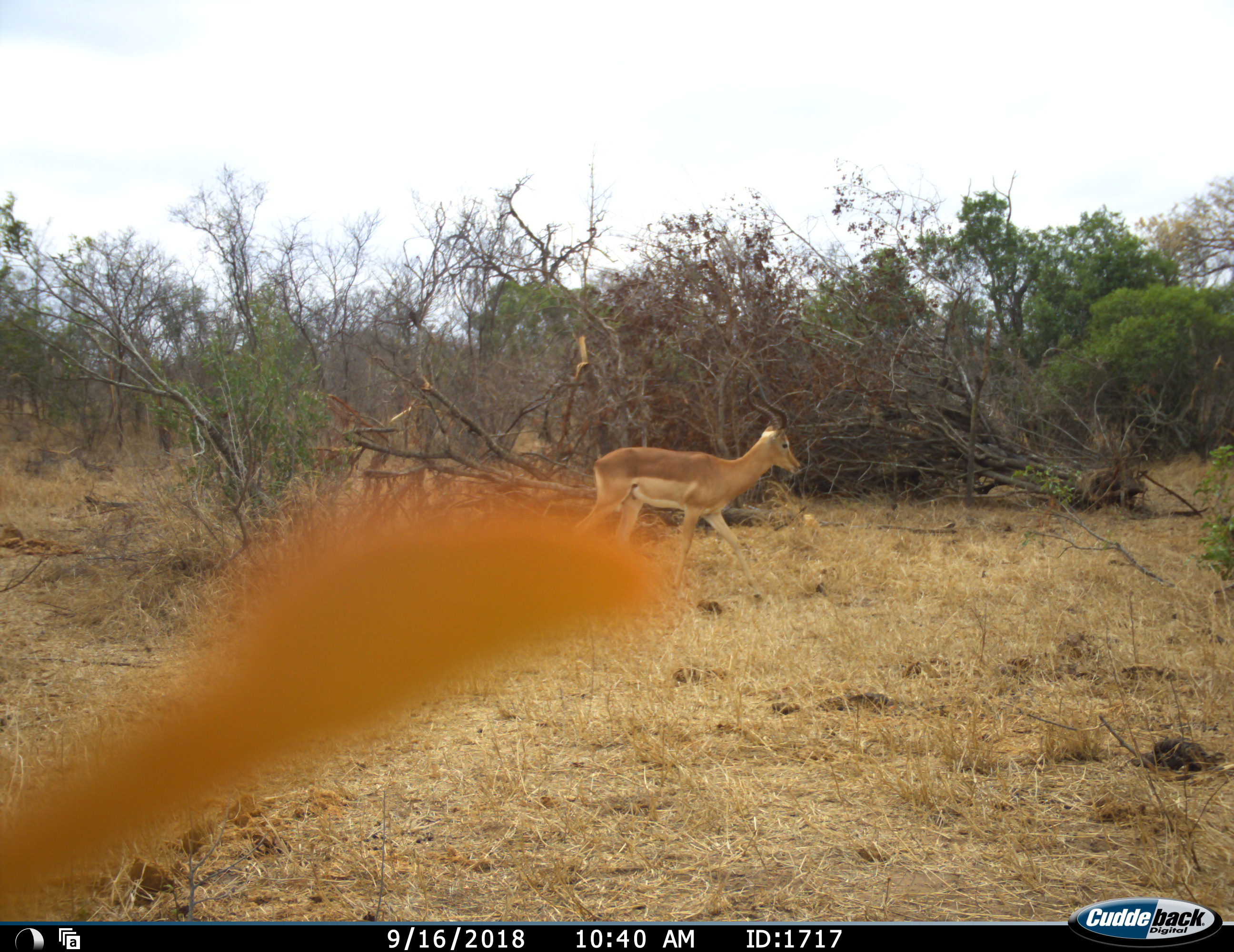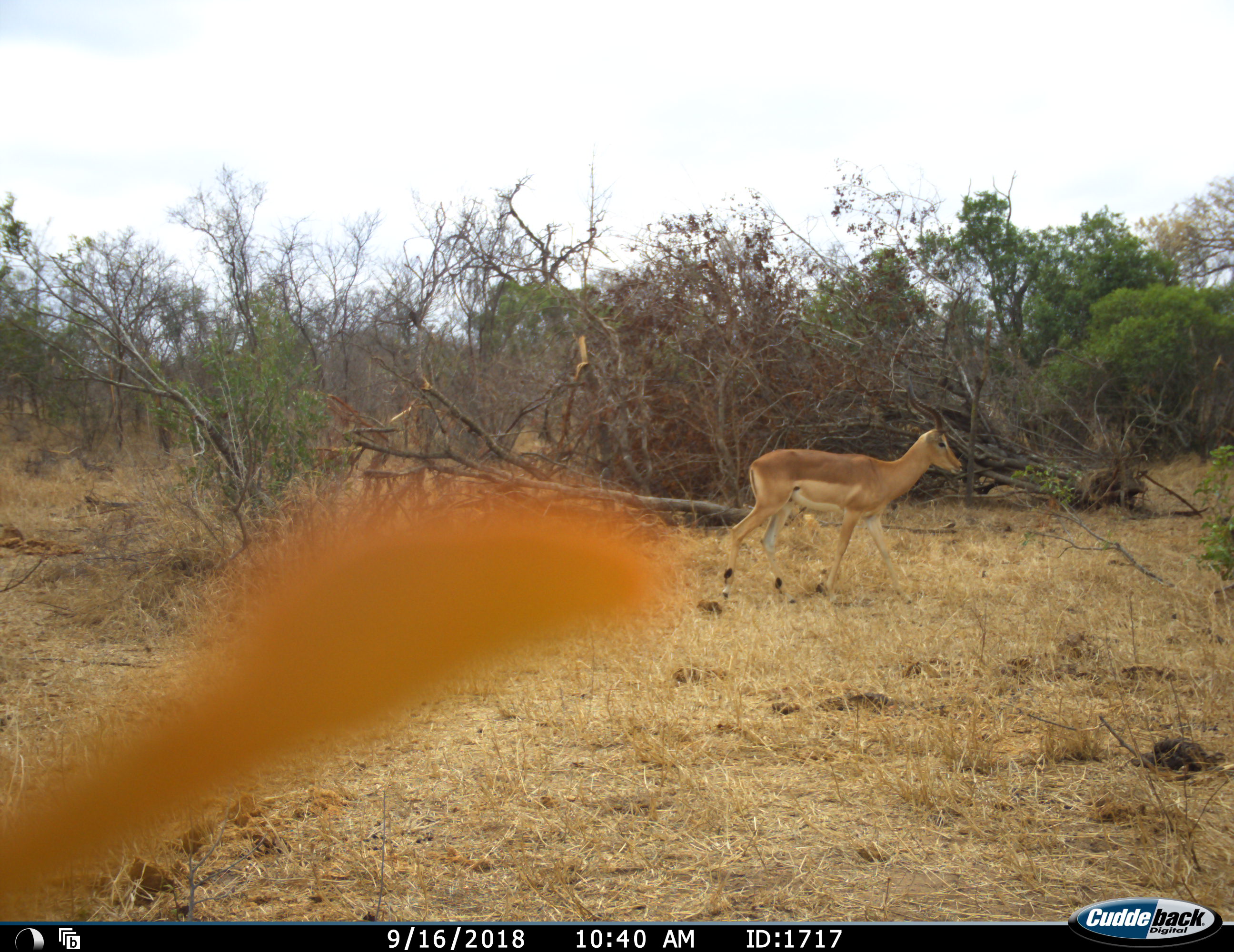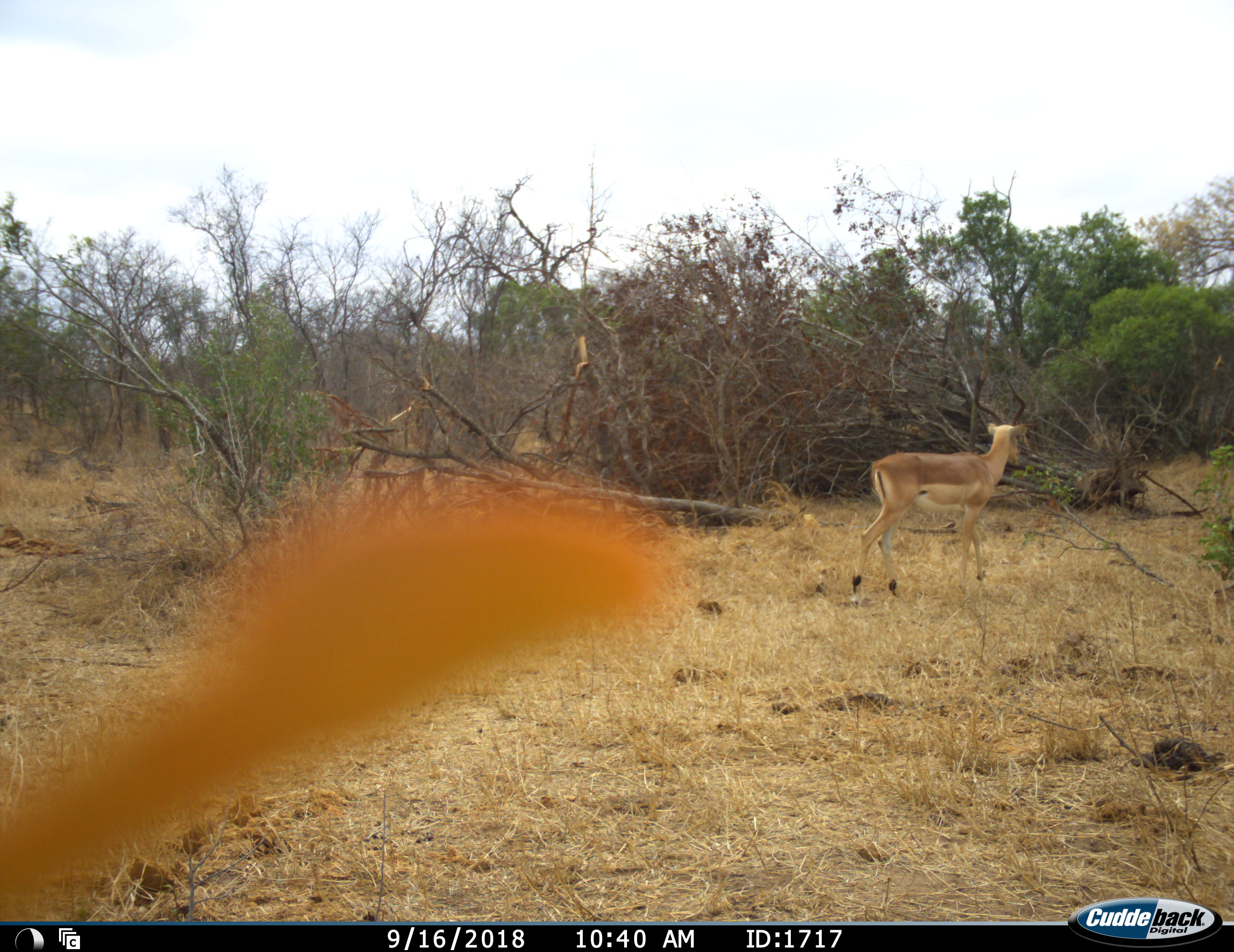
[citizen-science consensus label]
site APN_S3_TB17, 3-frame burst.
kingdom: Animalia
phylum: Chordata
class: Mammalia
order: Artiodactyla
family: Bovidae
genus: Aepyceros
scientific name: Aepyceros melampus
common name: impala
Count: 1.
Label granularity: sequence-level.